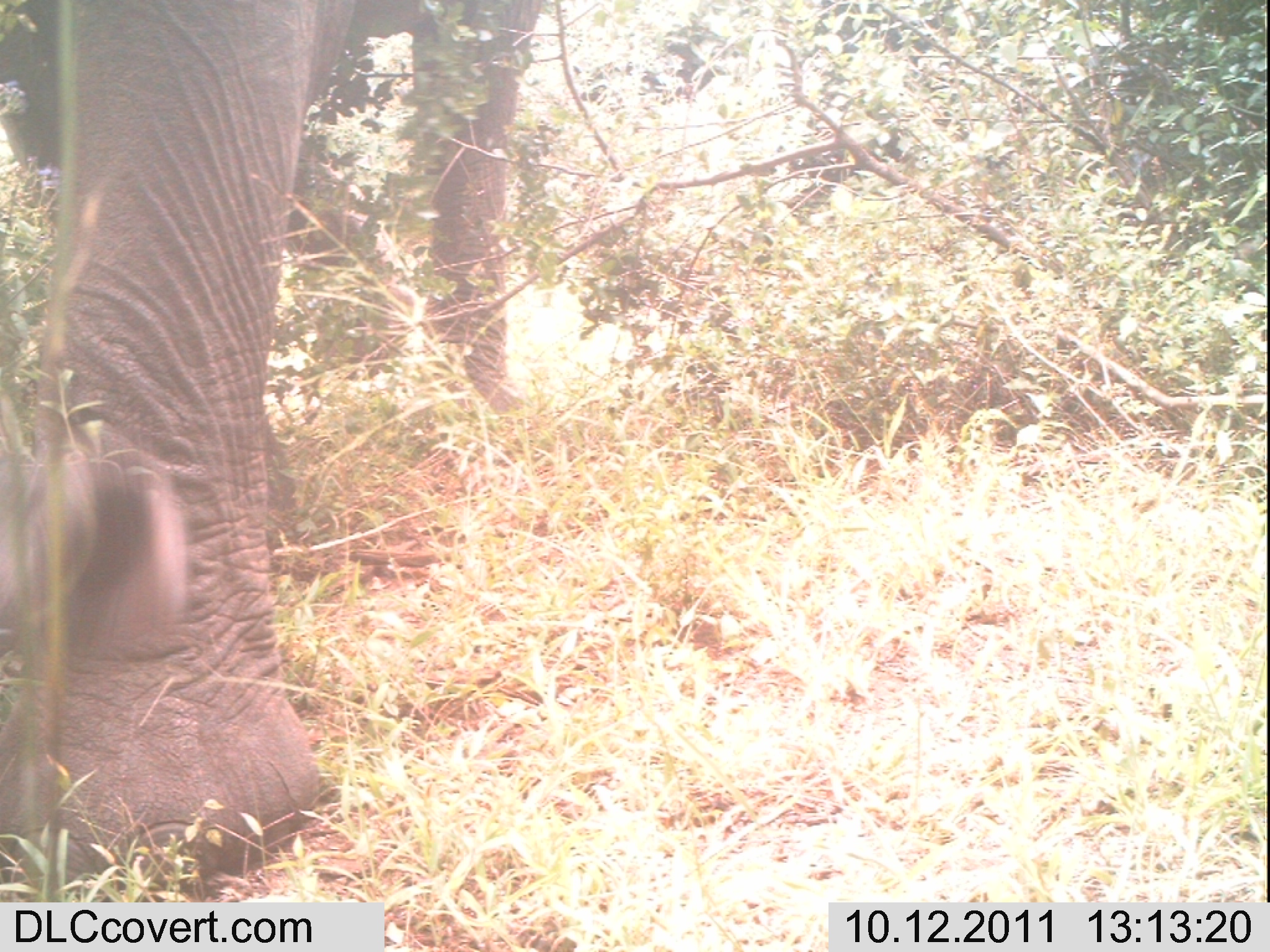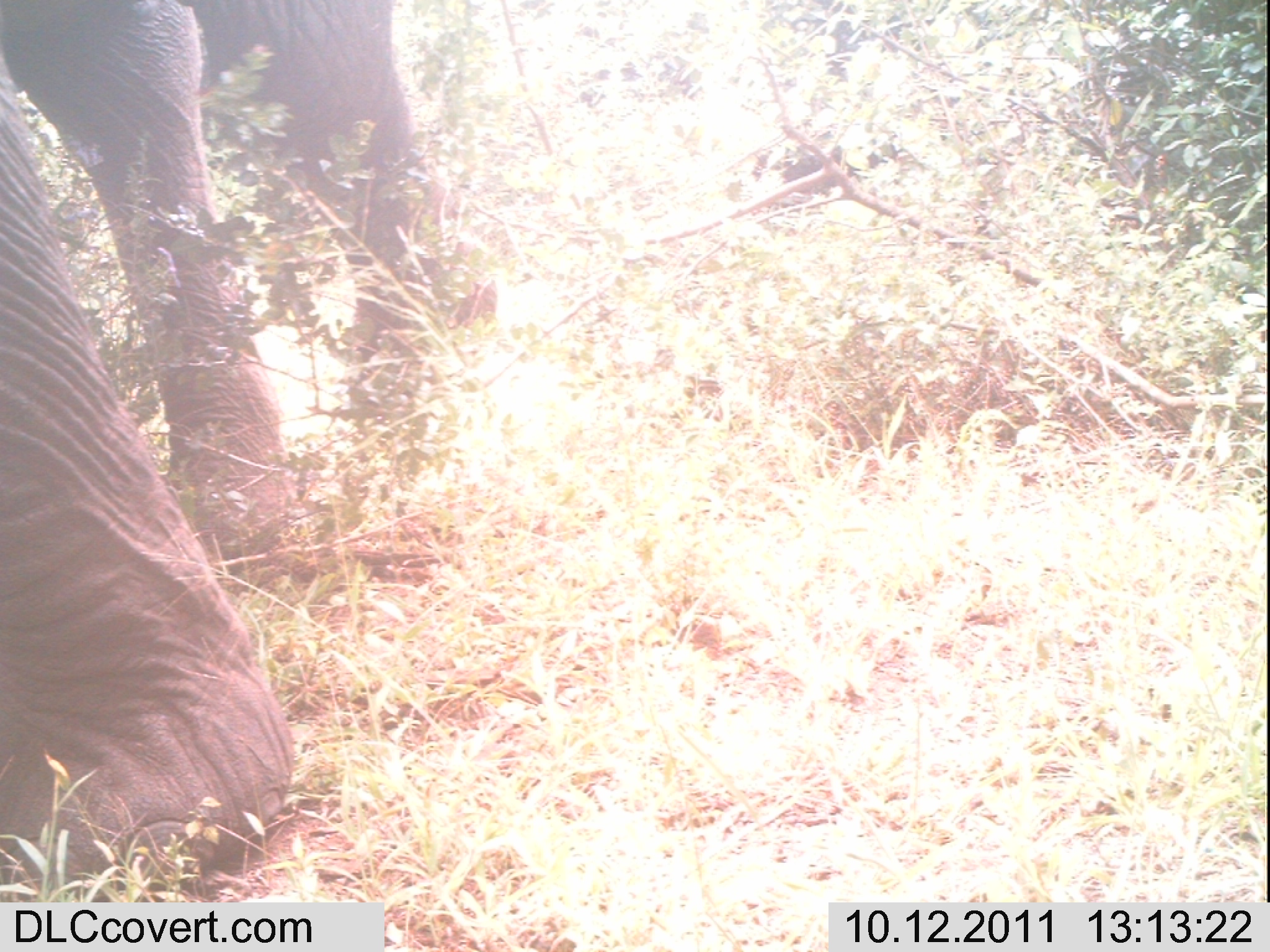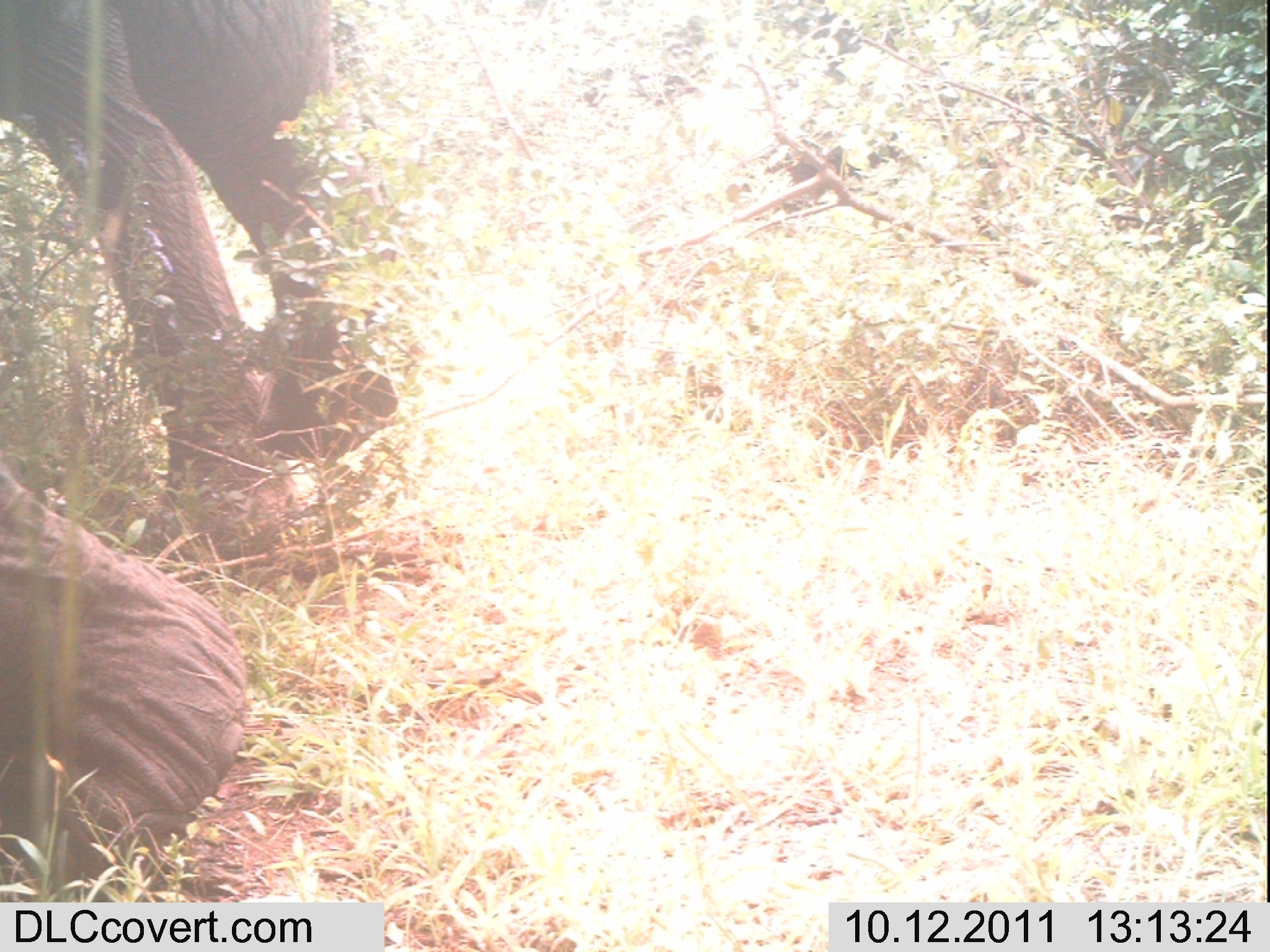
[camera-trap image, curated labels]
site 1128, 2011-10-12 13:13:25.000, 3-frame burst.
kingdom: Animalia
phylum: Chordata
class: Mammalia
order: Proboscidea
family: Elephantidae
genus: Loxodonta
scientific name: Loxodonta africana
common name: african bush elephant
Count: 1.